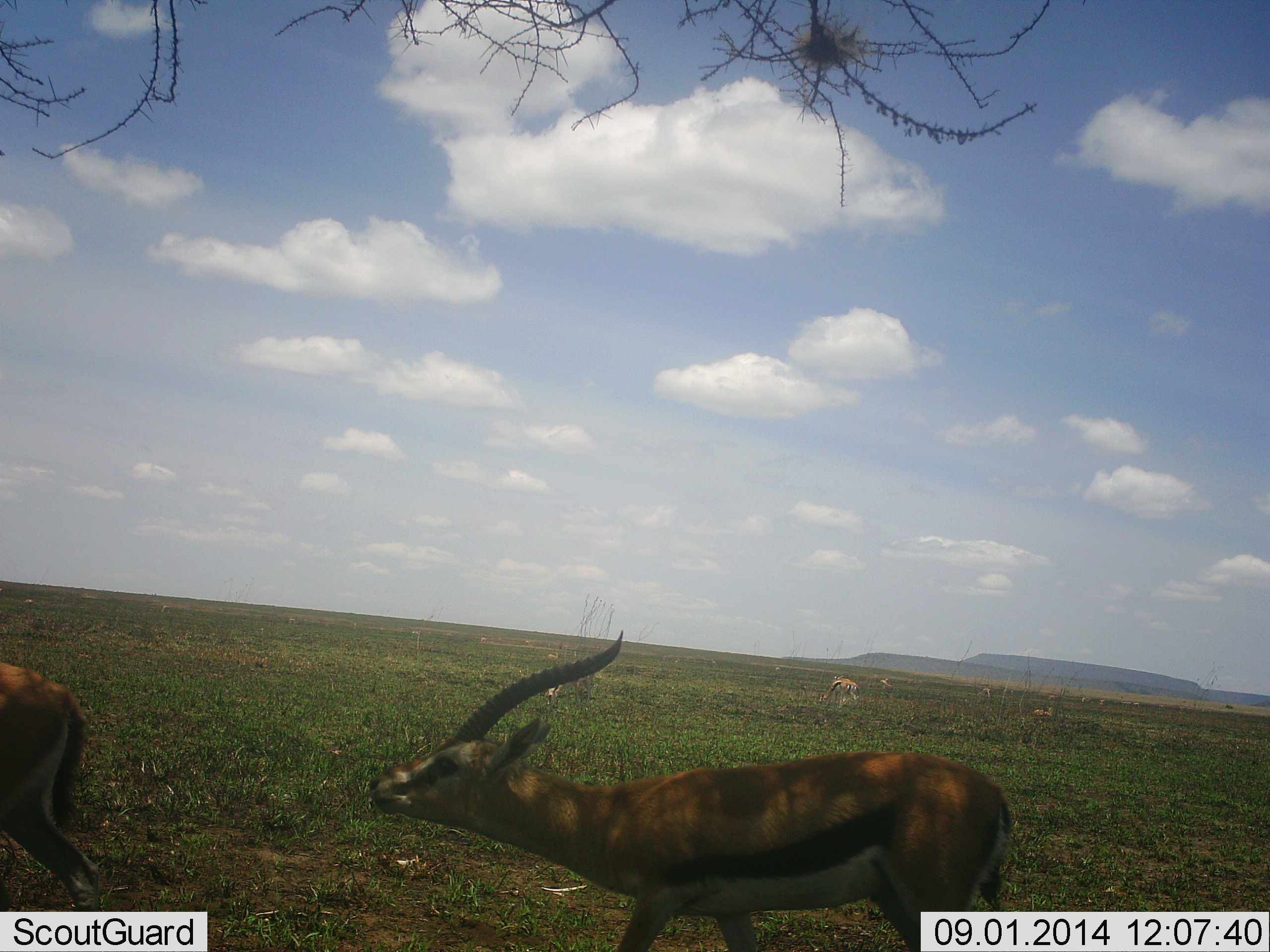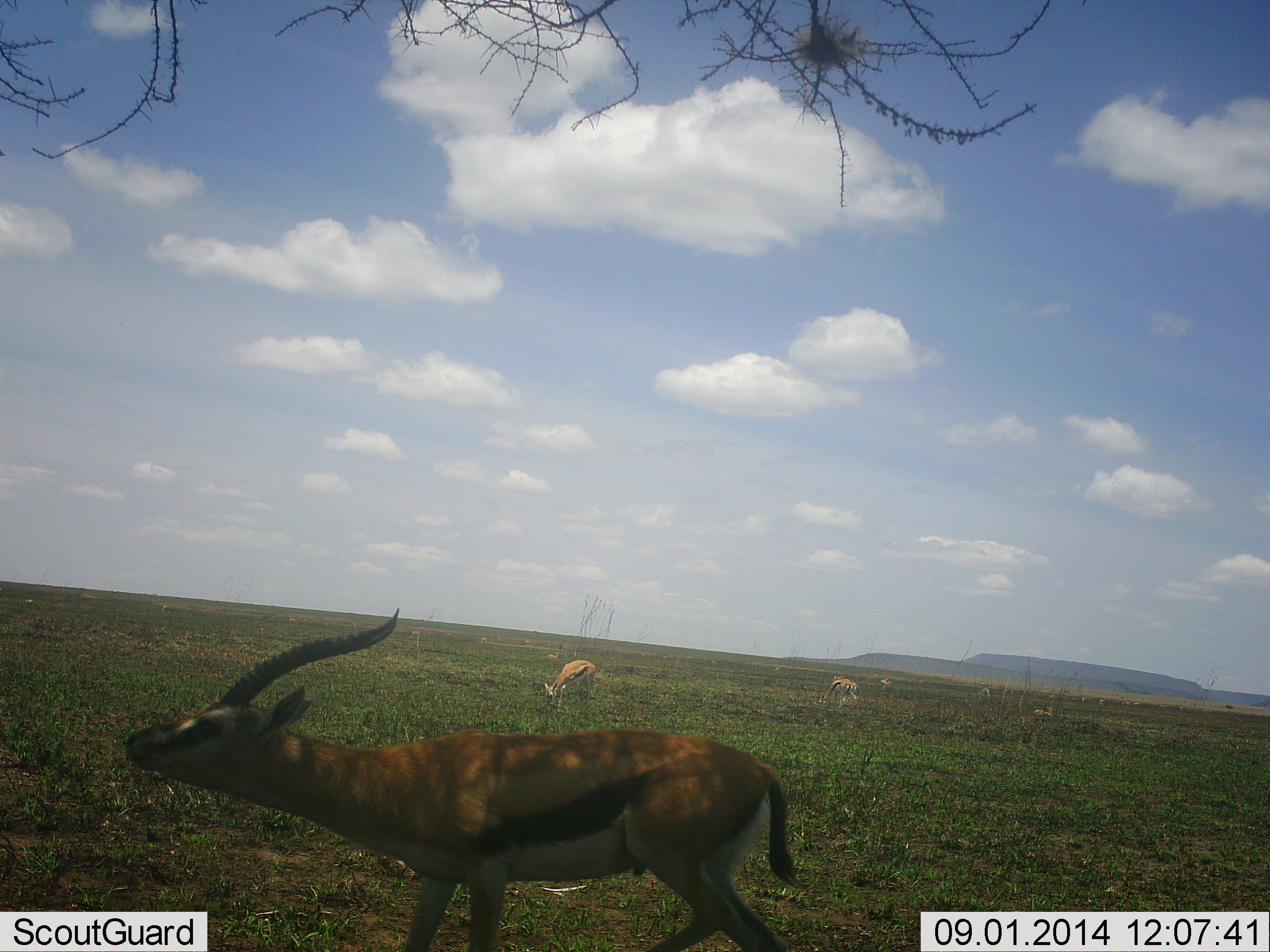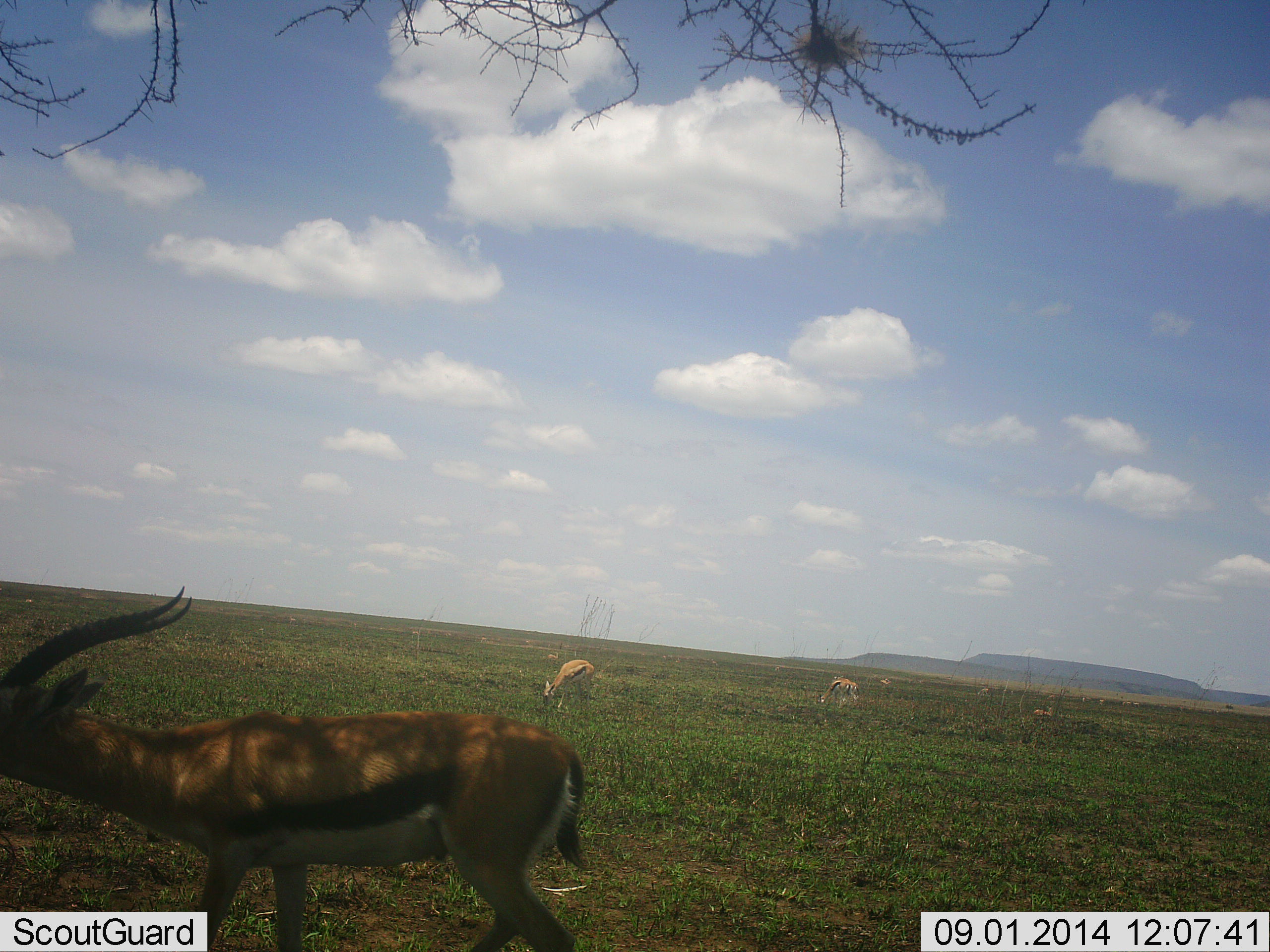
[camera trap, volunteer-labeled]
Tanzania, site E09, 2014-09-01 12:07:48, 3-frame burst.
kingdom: Animalia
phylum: Chordata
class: Mammalia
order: Artiodactyla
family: Bovidae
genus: Eudorcas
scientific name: Eudorcas thomsonii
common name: thomson's gazelle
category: gazellethomsons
Gazellethomsons (thomson's gazelle) (Eudorcas thomsonii), count 7. Behavior (volunteer vote fractions): standing 30%, resting 20%, moving 80%, interacting 50%. Young present (vote fraction): 0%. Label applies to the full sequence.